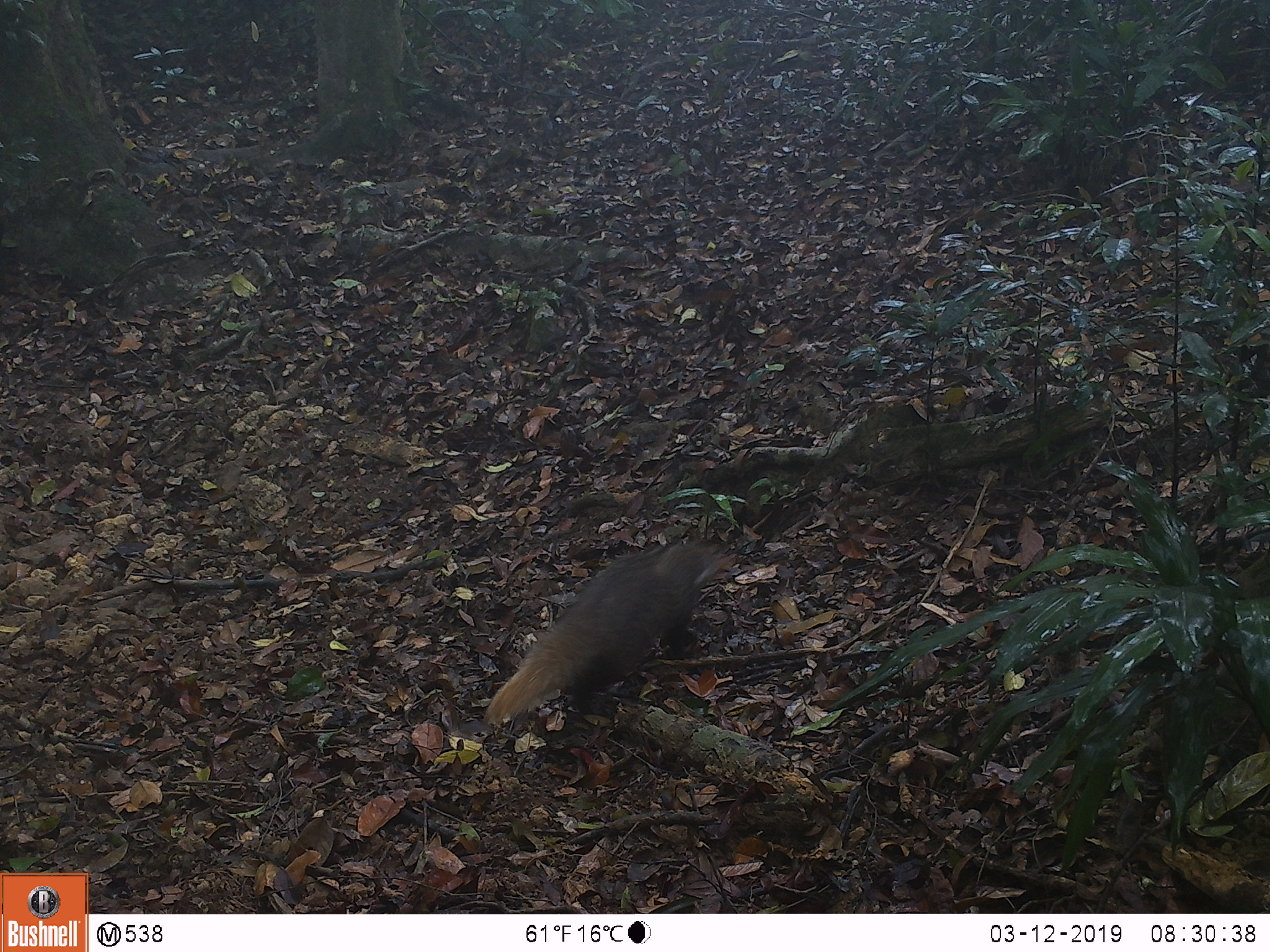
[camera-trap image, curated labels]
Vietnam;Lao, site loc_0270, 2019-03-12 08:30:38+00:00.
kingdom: Animalia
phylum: Chordata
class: Mammalia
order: Carnivora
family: Herpestidae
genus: Urva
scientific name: Urva urva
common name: crab-eating mongoose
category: crab eating mongoose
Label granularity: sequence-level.